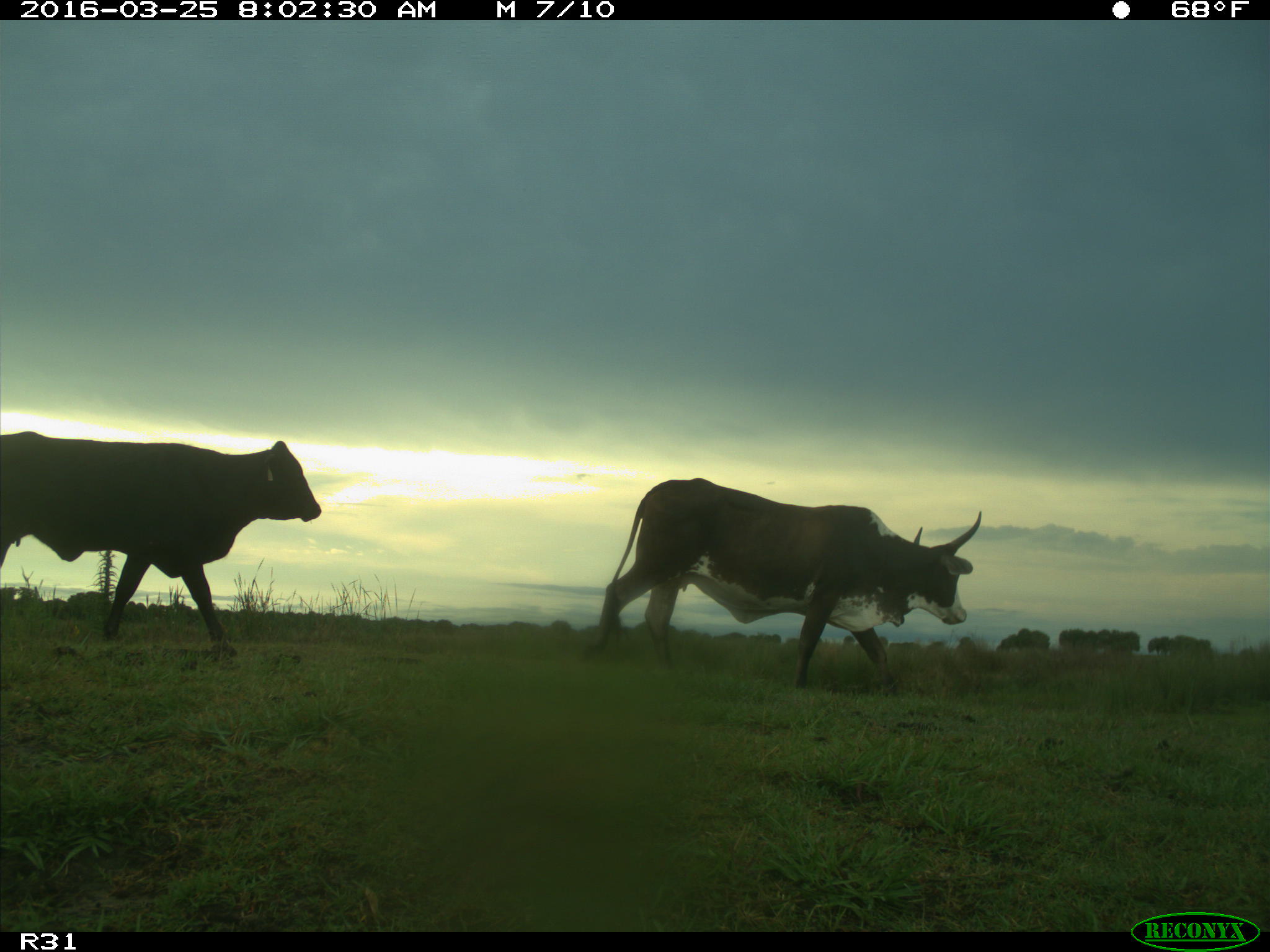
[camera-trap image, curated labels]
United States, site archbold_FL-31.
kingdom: Animalia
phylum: Chordata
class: Mammalia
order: Artiodactyla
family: Bovidae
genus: Bos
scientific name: Bos taurus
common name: domestic cow